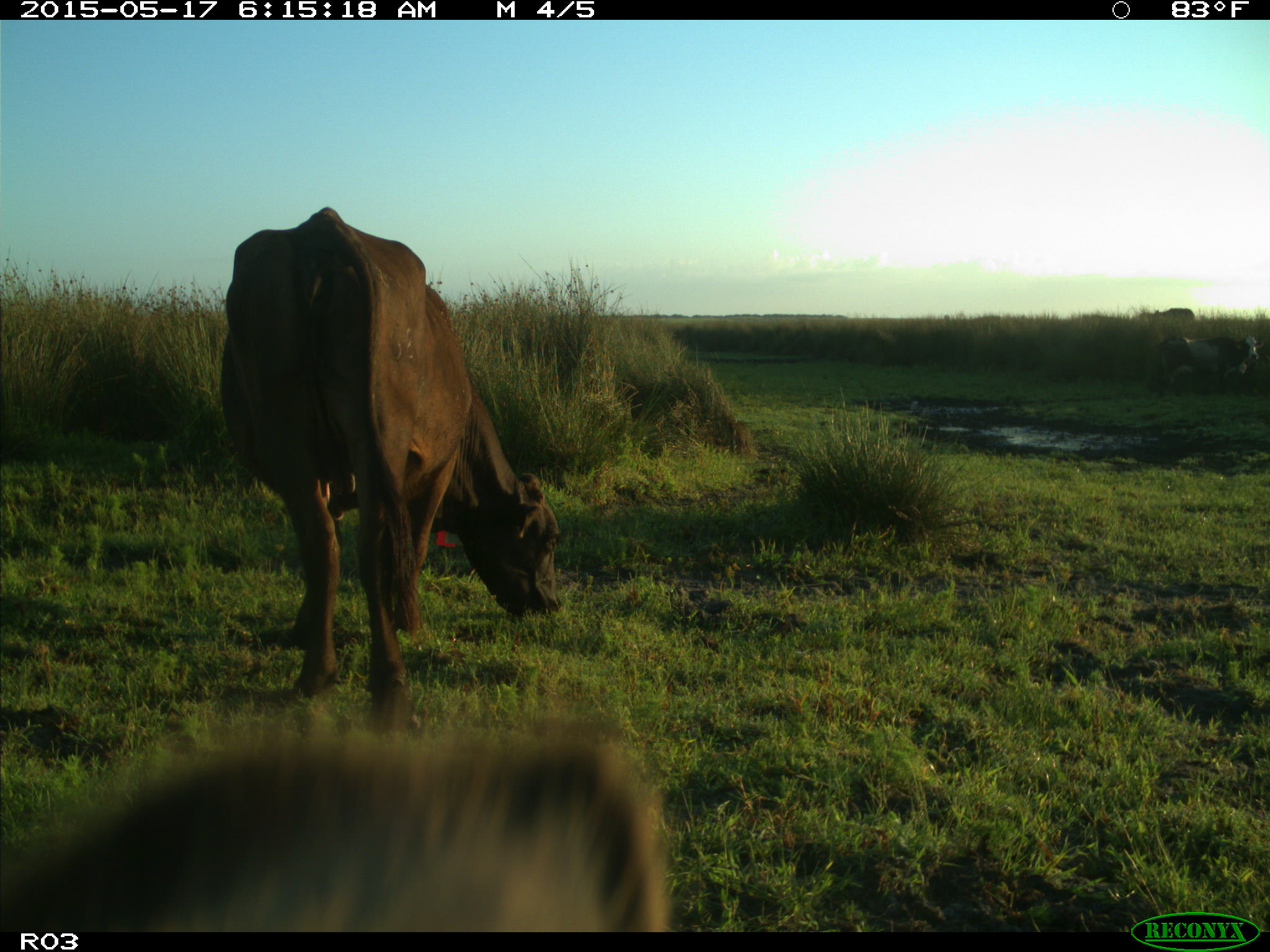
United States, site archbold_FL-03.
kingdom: Animalia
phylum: Chordata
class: Mammalia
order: Artiodactyla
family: Bovidae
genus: Bos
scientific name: Bos taurus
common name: domestic cow